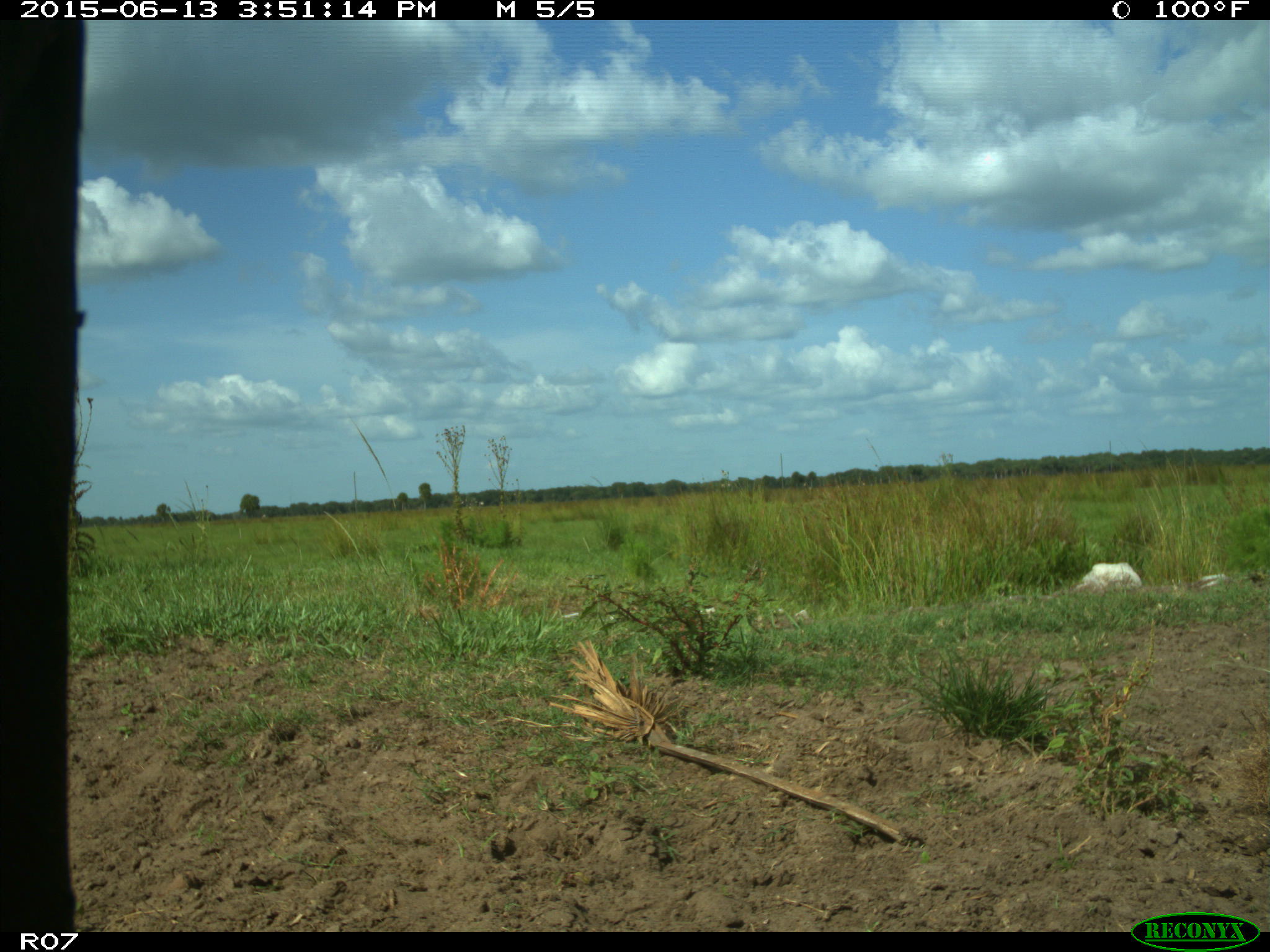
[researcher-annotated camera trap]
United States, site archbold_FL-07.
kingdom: Animalia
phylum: Chordata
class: Mammalia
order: Artiodactyla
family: Bovidae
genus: Bos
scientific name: Bos taurus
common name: domestic cow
Bos taurus (domestic cow).